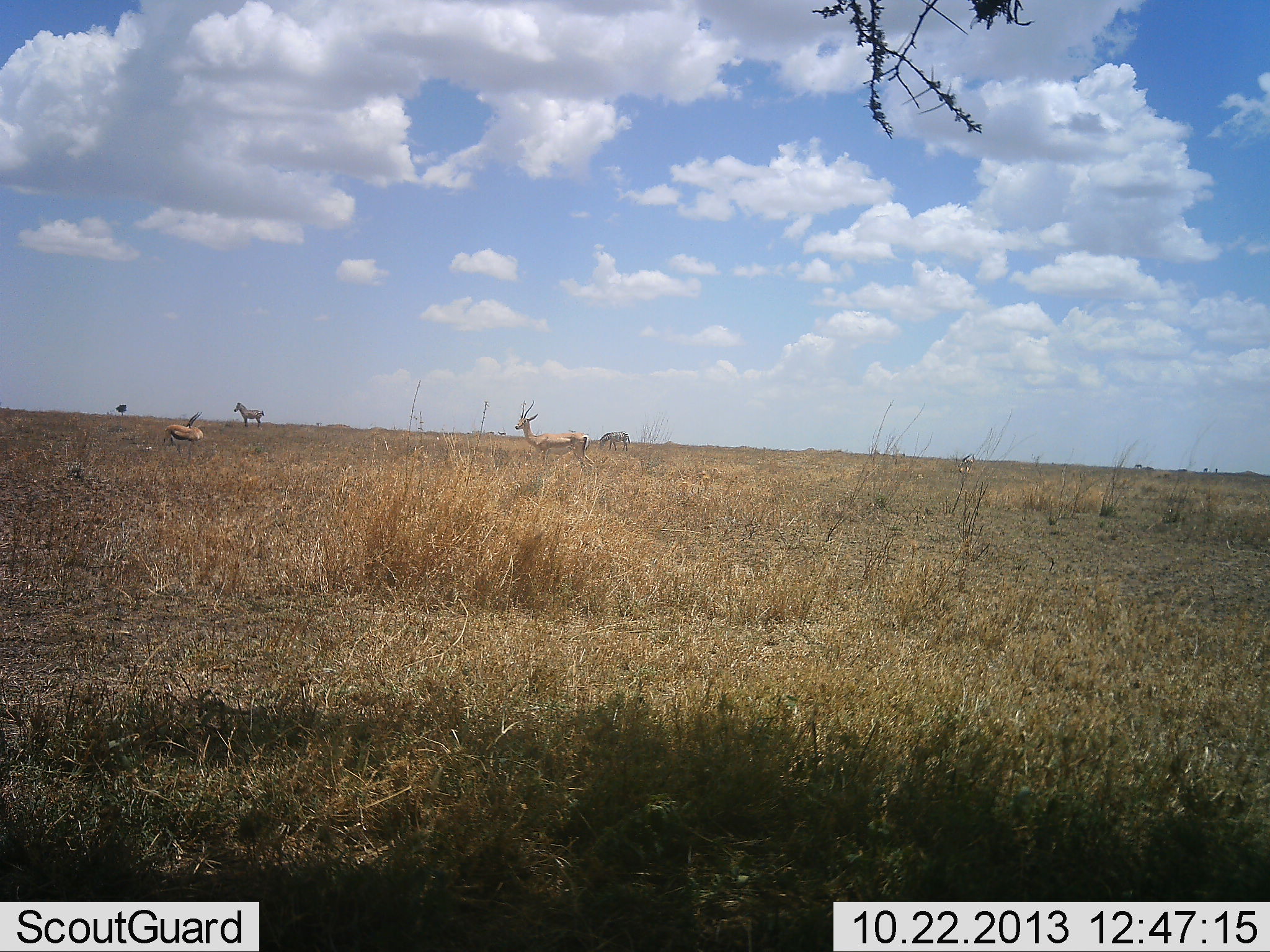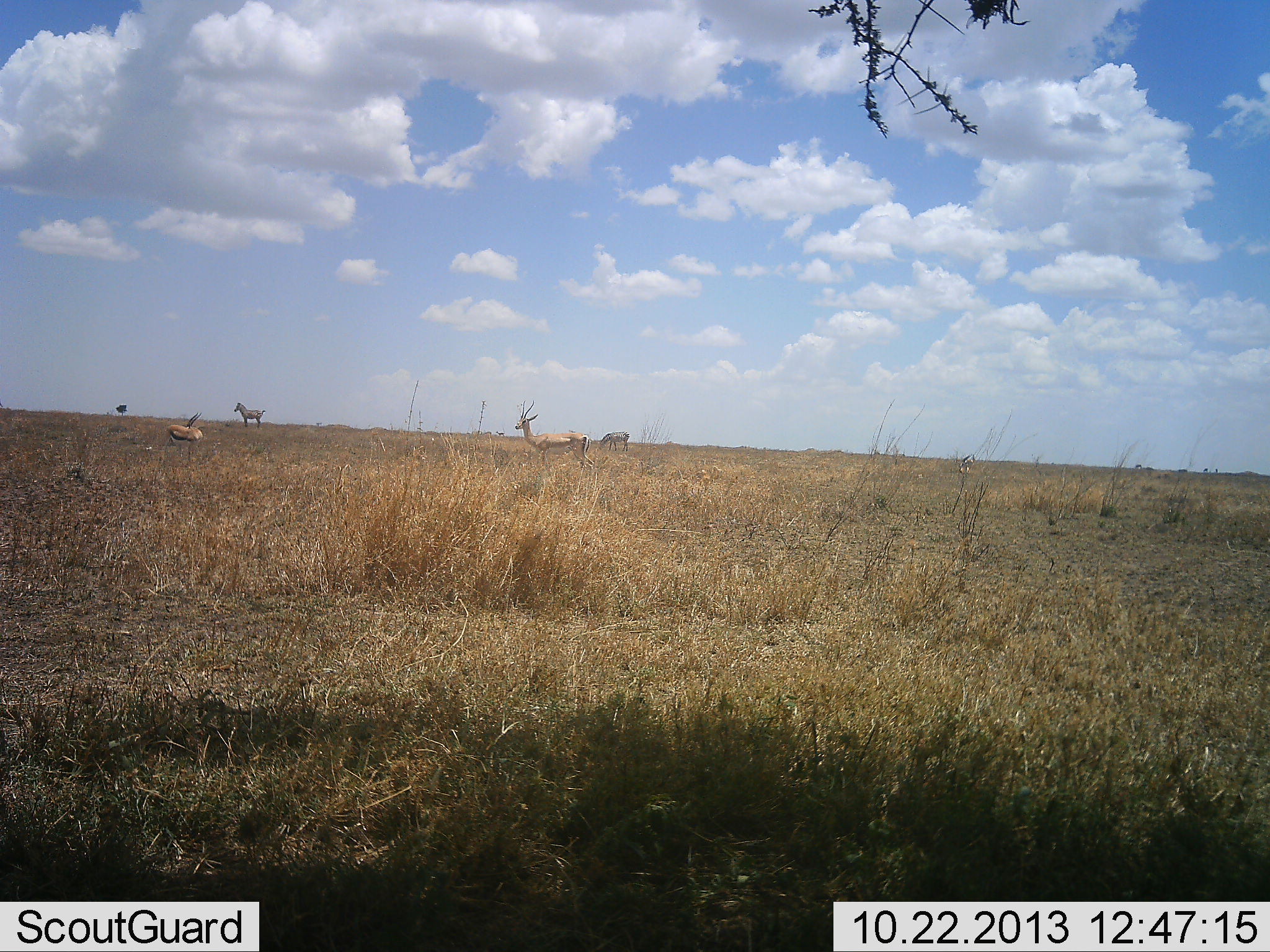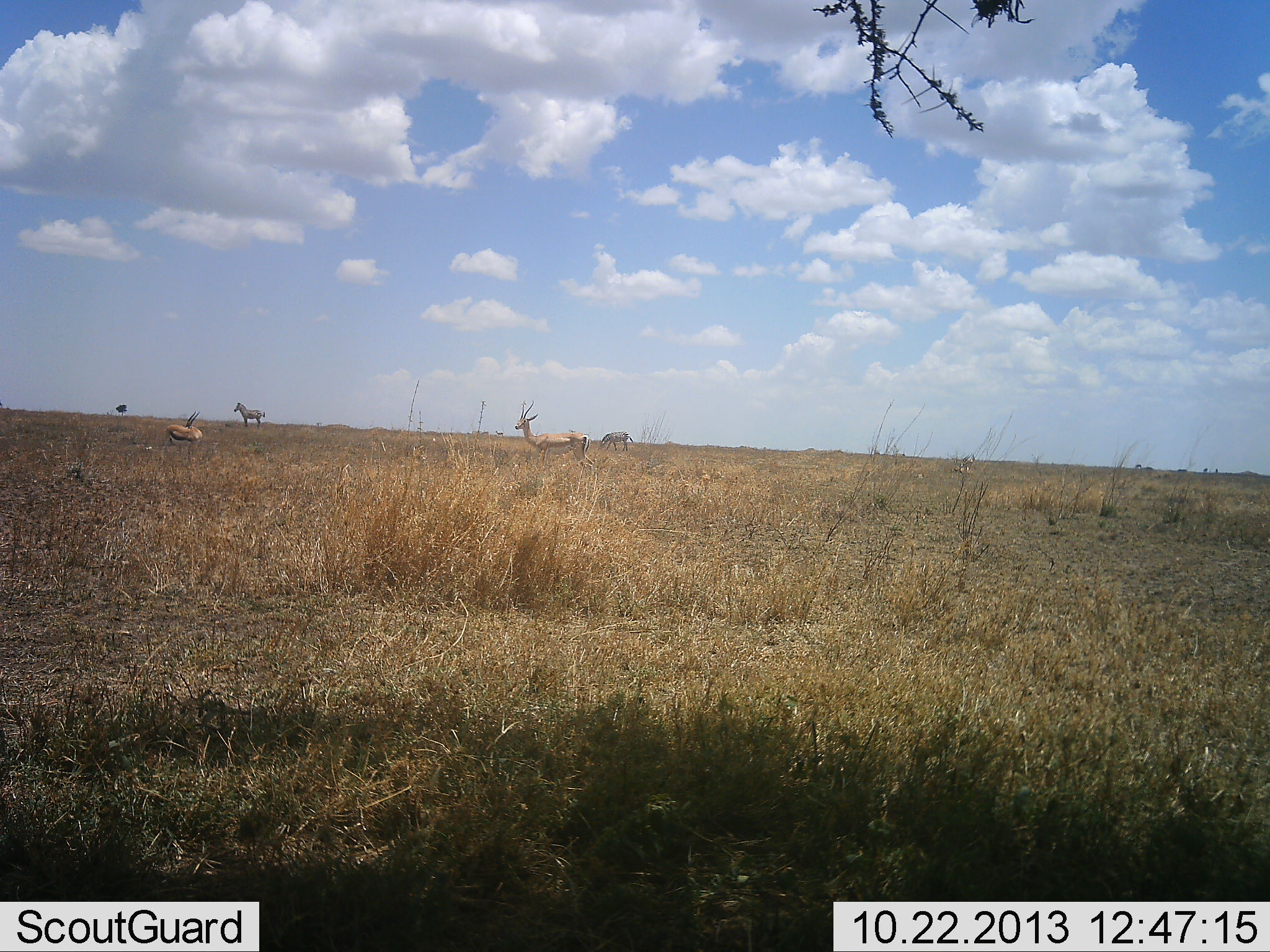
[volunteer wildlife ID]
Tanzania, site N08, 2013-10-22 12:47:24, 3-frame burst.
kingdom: Animalia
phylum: Chordata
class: Mammalia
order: Artiodactyla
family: Bovidae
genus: Eudorcas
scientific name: Eudorcas thomsonii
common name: thomson's gazelle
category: gazellethomsons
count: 2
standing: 95%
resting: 0%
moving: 0%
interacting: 5%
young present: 0%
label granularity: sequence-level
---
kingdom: Animalia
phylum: Chordata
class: Mammalia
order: Perissodactyla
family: Equidae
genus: Equus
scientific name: Equus quagga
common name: plains zebra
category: zebra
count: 2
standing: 100%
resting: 0%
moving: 0%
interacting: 0%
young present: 0%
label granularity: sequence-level